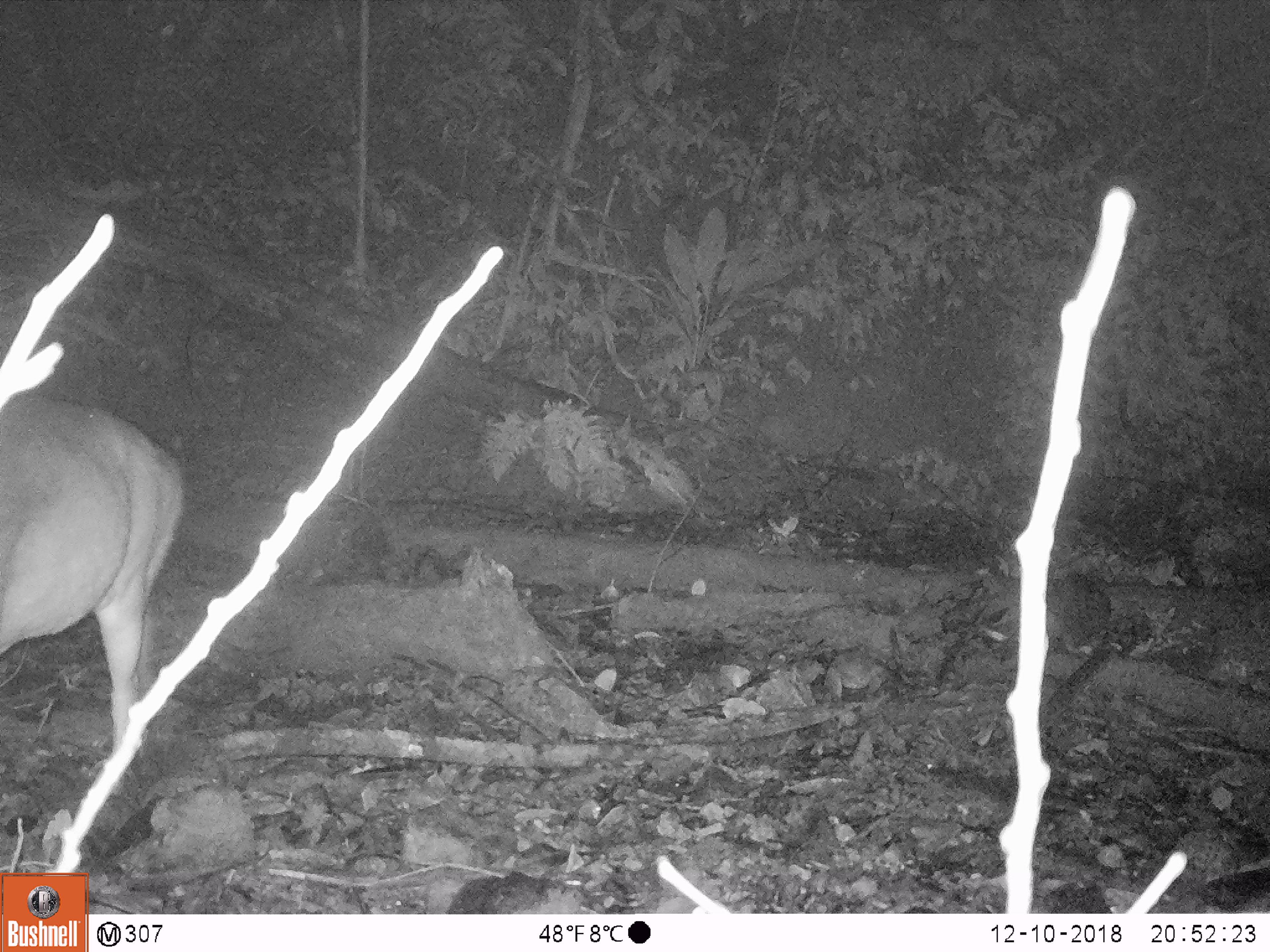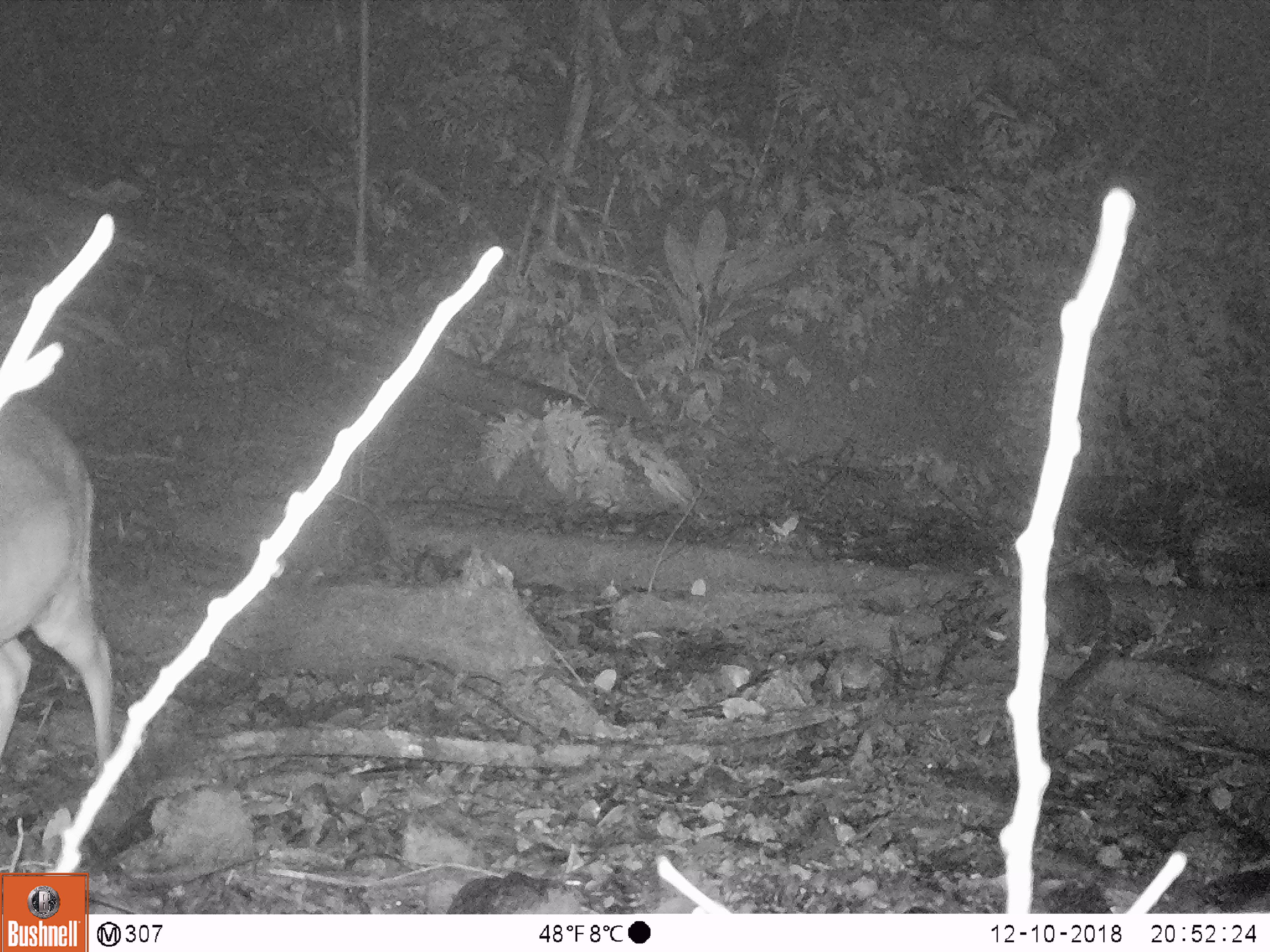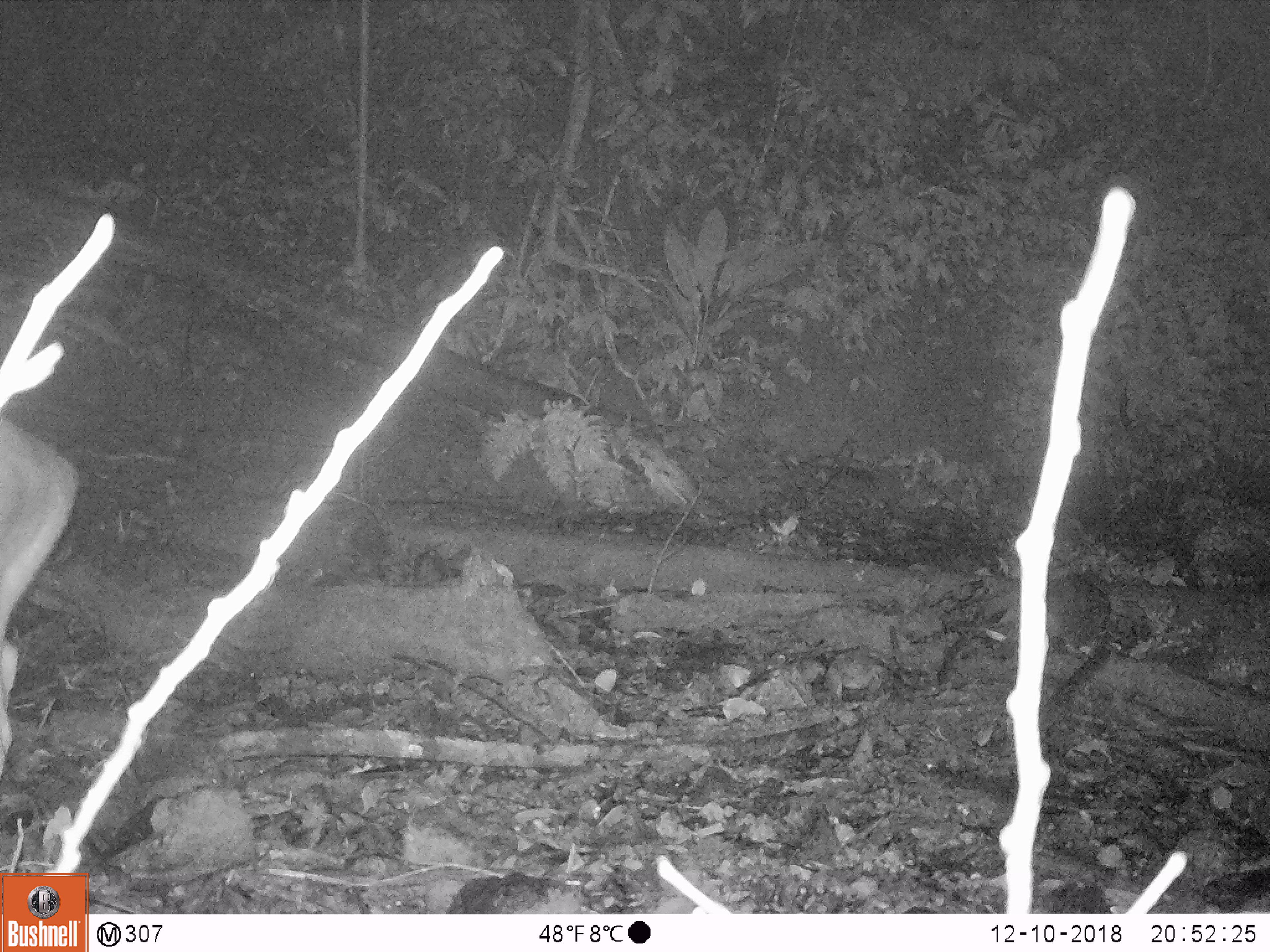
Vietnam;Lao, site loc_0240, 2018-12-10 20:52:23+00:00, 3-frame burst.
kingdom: Animalia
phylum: Chordata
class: Mammalia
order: Artiodactyla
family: Cervidae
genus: Muntiacus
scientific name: Muntiacus vuquangensis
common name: large-antlered muntjac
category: large antlered muntjac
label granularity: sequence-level